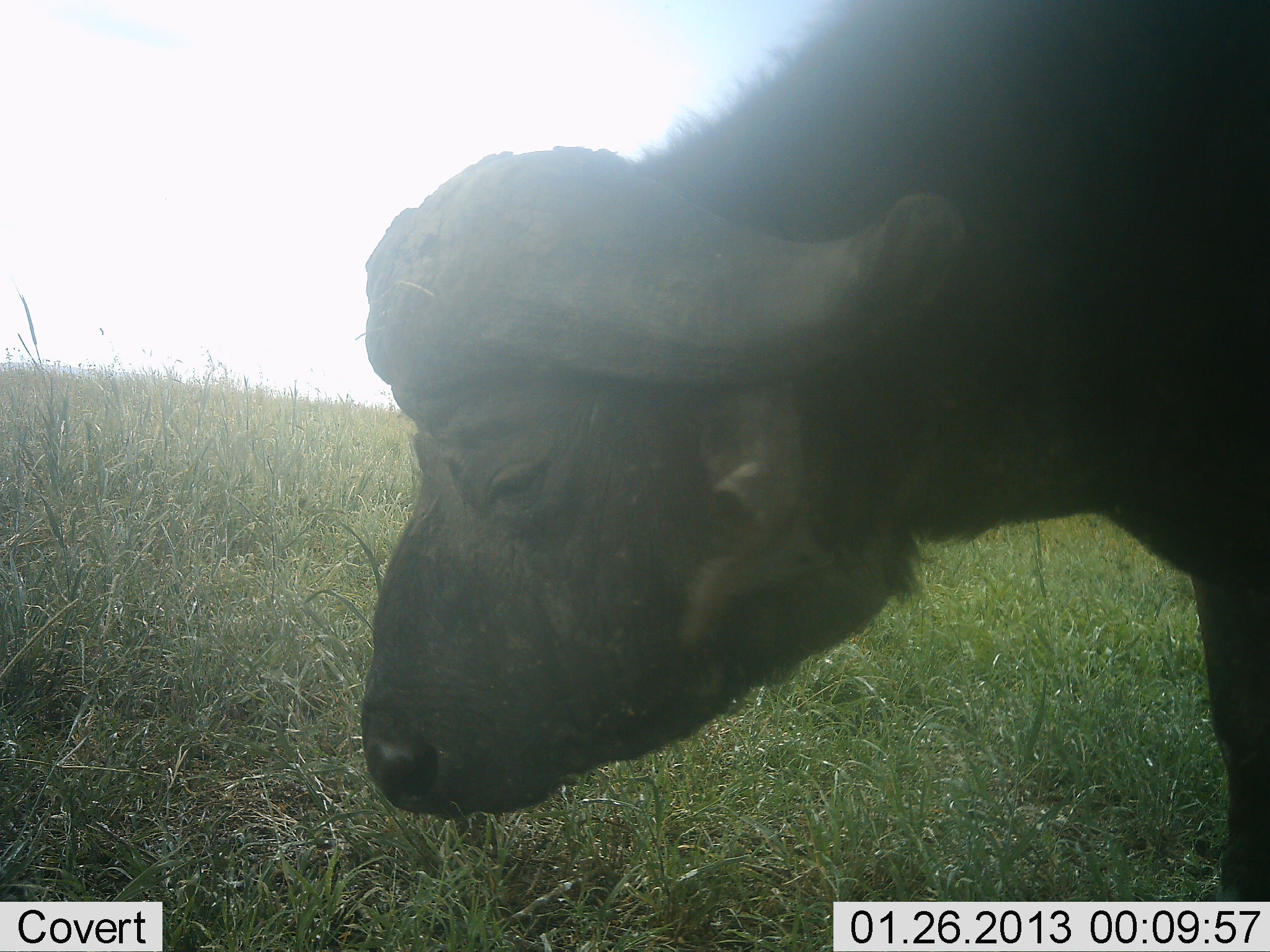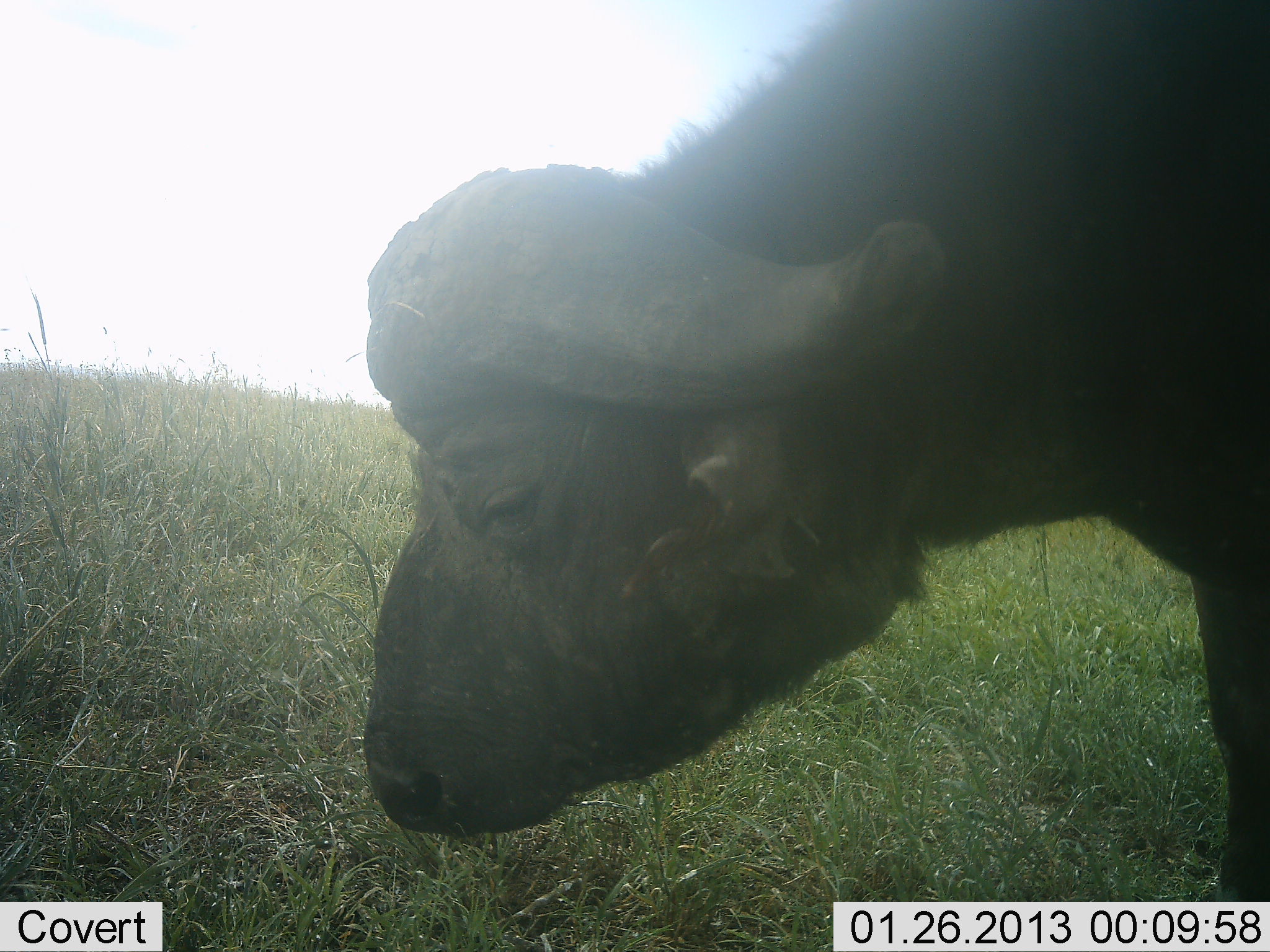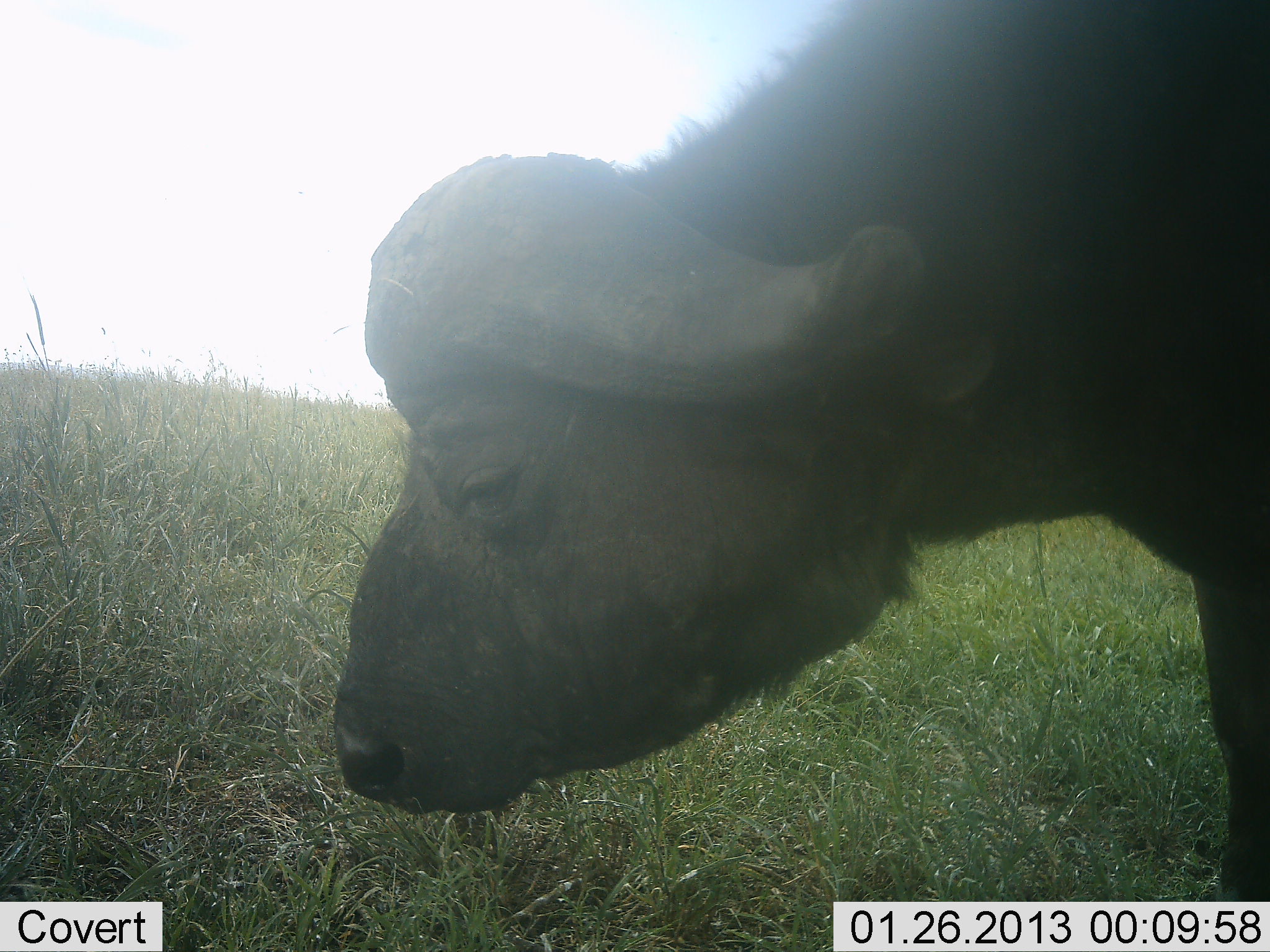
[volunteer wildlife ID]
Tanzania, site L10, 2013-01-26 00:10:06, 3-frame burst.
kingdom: Animalia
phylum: Chordata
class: Mammalia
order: Artiodactyla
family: Bovidae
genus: Syncerus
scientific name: Syncerus caffer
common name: cape buffalo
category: buffalo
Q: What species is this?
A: Buffalo (cape buffalo) (Syncerus caffer).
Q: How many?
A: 1.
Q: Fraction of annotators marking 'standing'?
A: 82%.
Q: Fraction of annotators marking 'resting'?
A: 5%.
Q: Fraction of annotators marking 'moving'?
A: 0%.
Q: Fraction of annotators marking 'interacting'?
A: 0%.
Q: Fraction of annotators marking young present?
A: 0%.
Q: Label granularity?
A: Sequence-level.